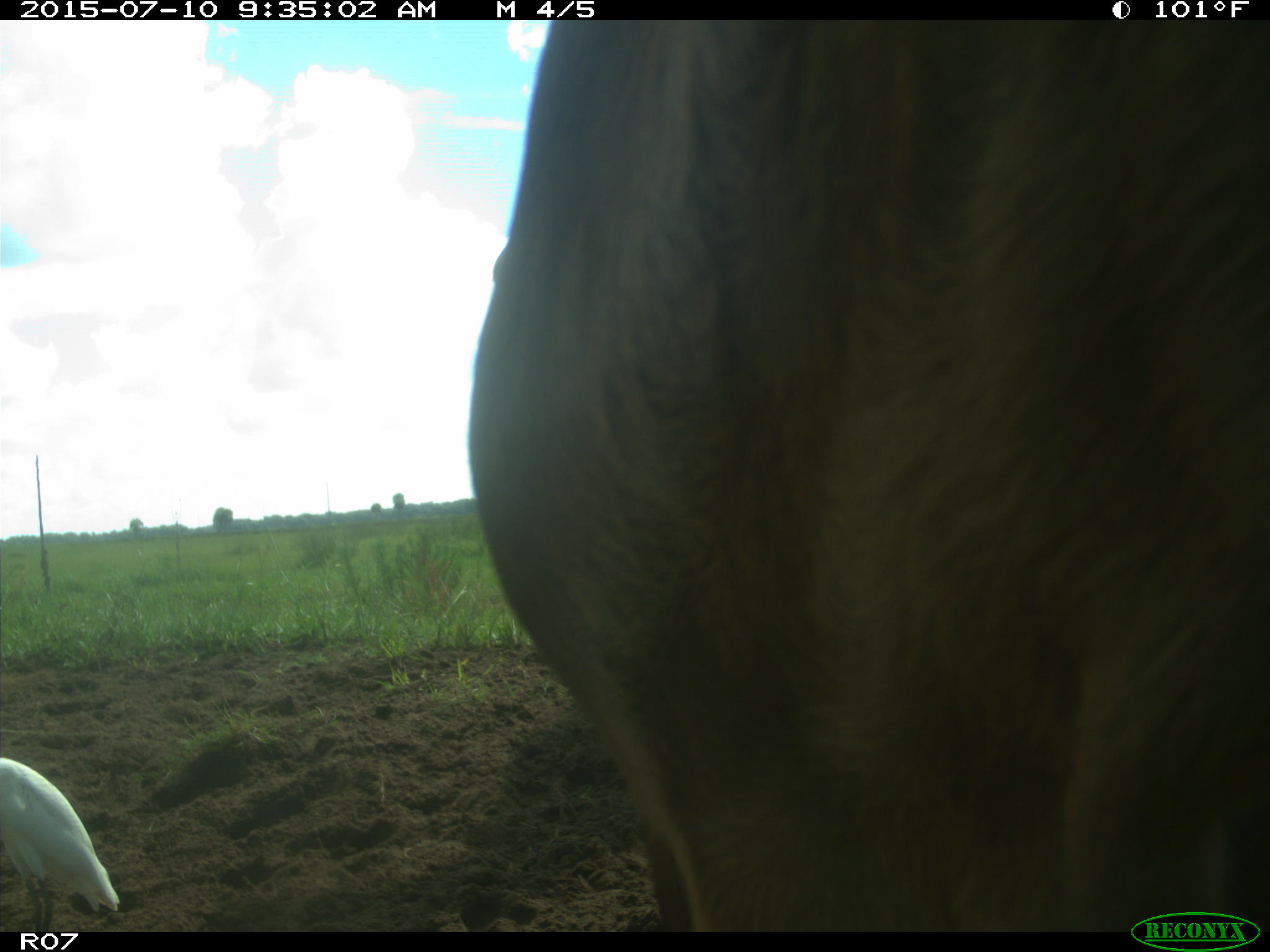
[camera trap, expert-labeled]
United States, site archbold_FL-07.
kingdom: Animalia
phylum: Chordata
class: Mammalia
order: Artiodactyla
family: Bovidae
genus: Bos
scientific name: Bos taurus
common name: domestic cow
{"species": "Bos taurus (domestic cow)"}